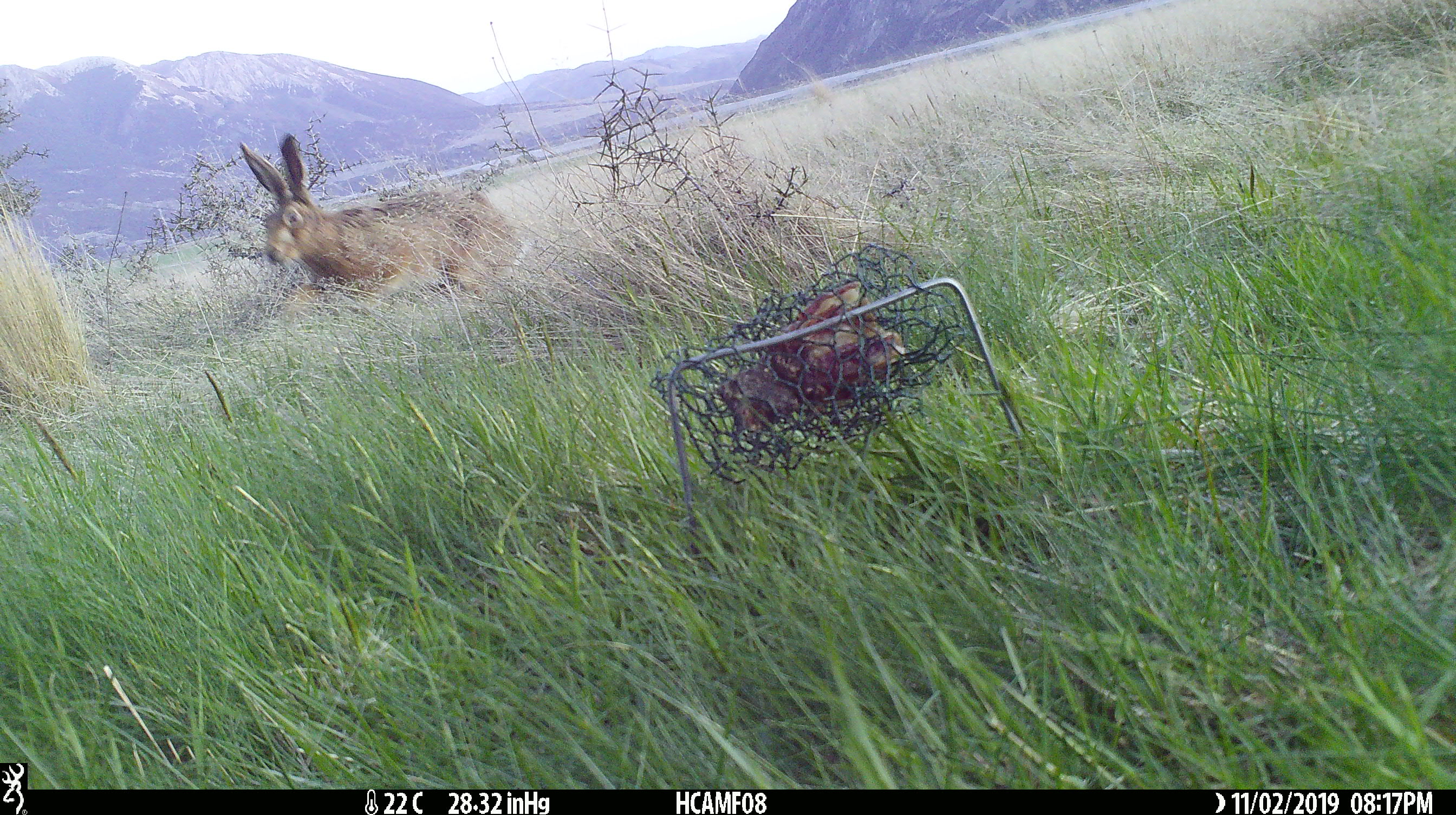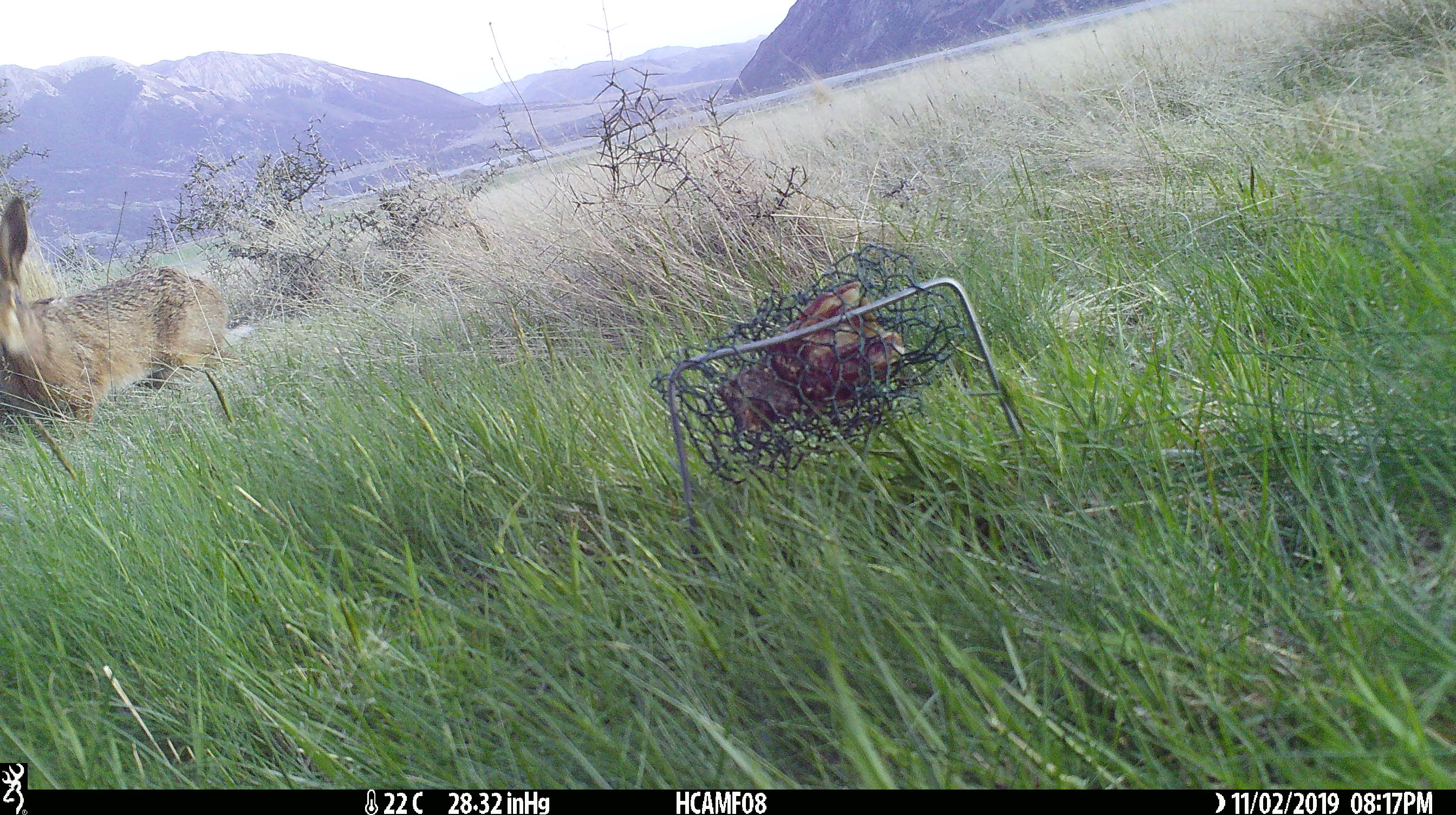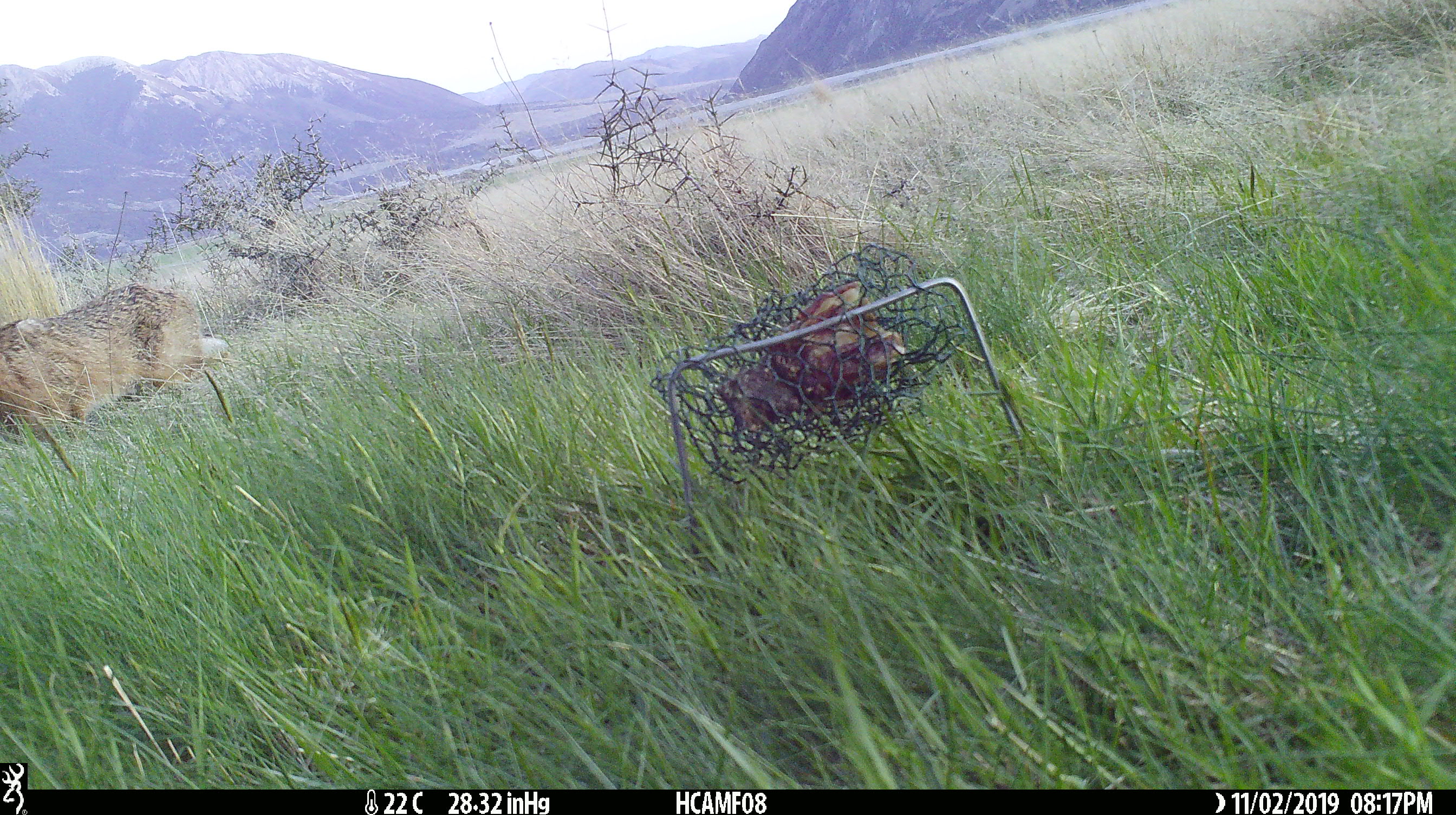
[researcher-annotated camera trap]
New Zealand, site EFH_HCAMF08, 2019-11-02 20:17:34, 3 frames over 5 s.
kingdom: Animalia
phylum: Chordata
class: Mammalia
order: Lagomorpha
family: Leporidae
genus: Lepus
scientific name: Lepus europaeus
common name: brown hare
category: hare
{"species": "hare (brown hare) (Lepus europaeus)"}